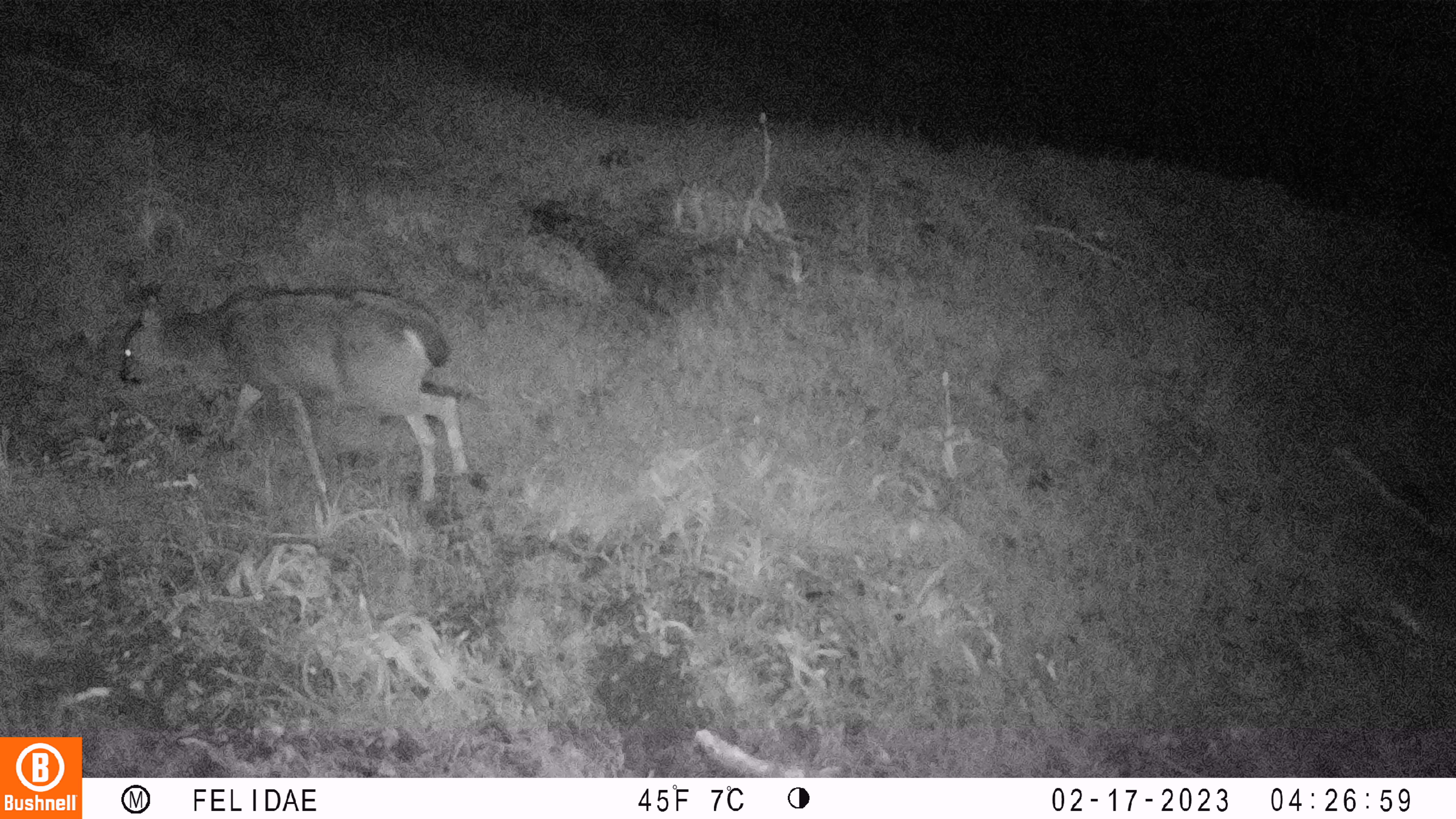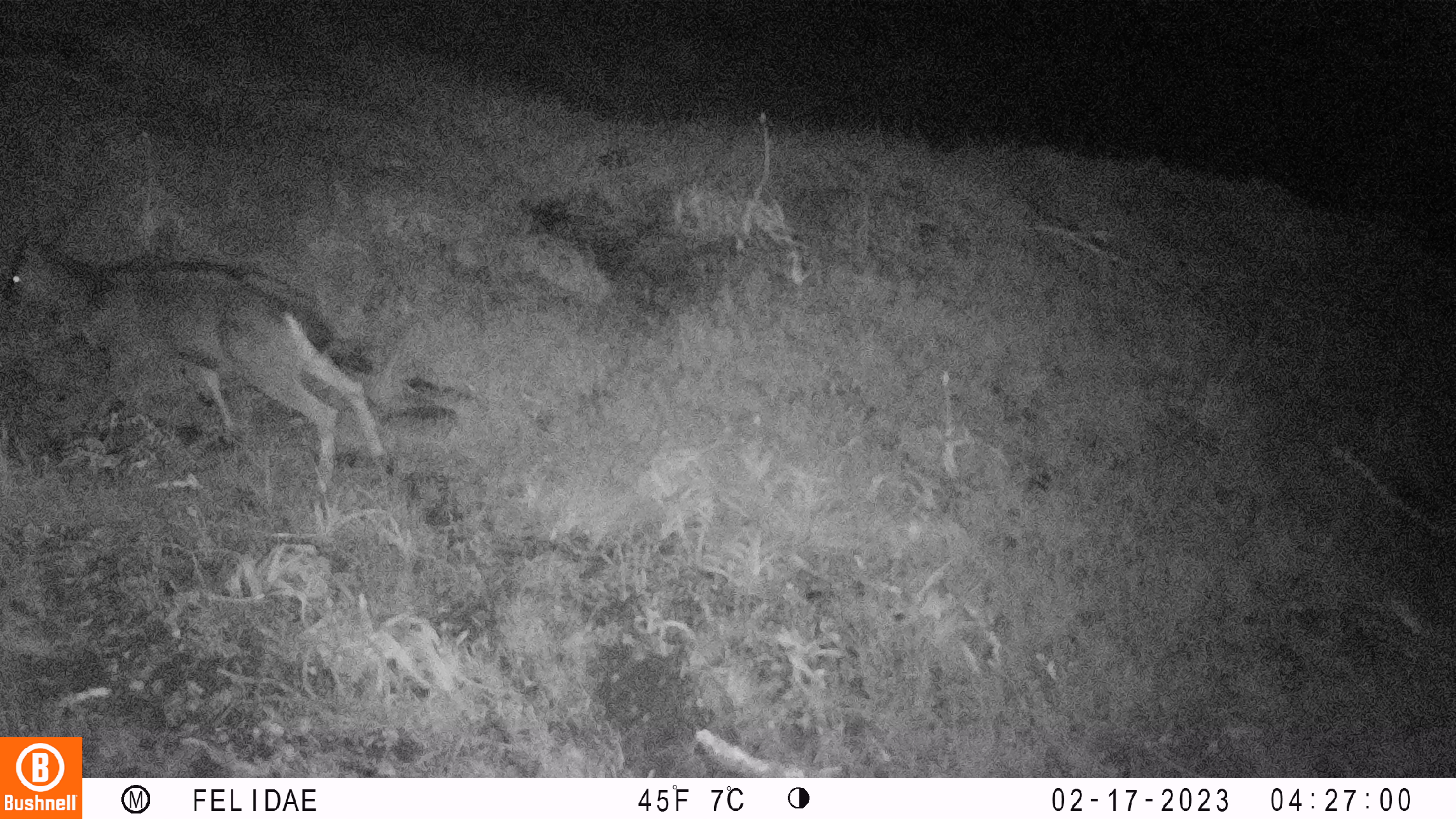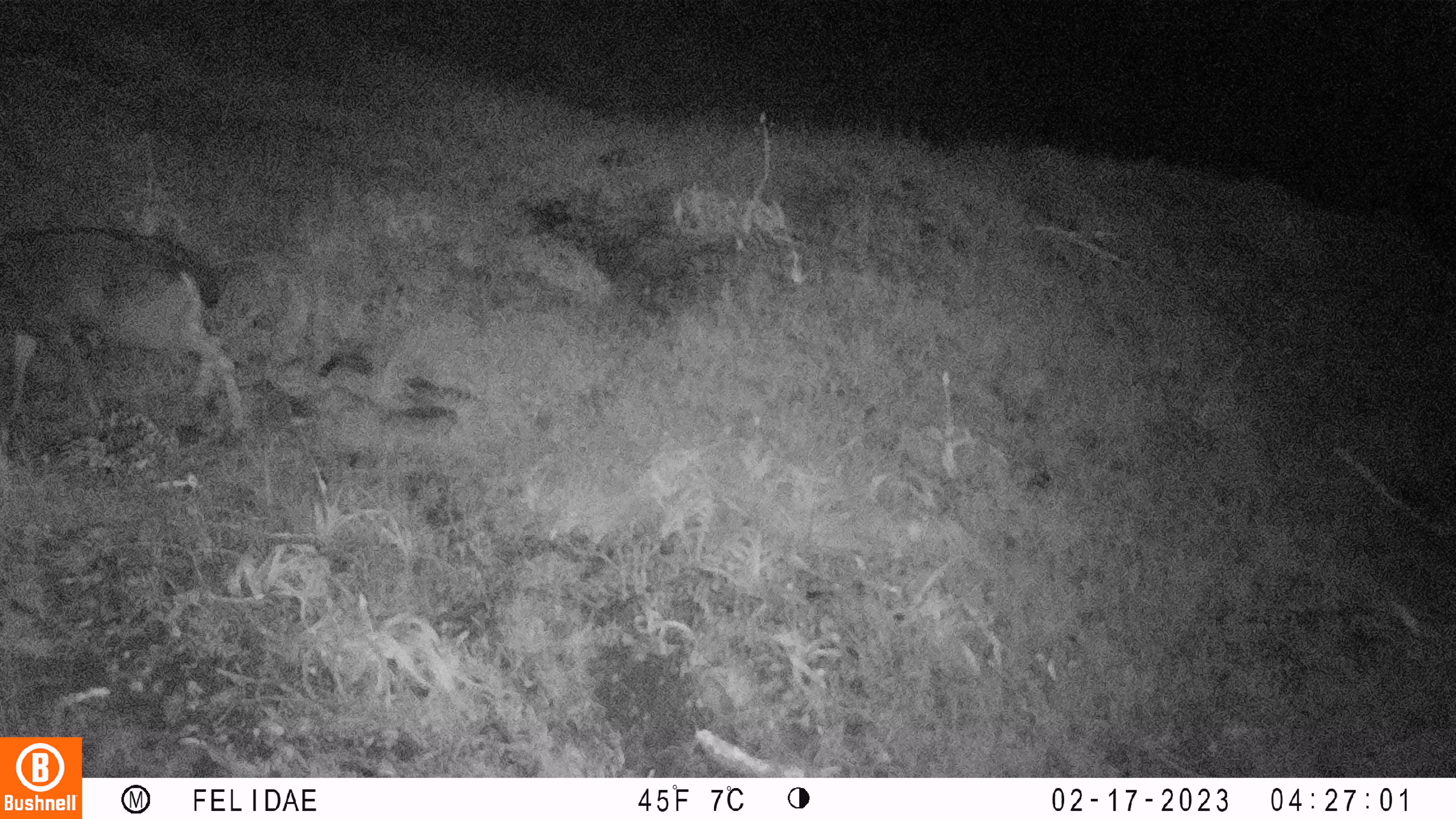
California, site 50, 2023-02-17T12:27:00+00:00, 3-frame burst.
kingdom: Animalia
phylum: Chordata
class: Mammalia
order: Artiodactyla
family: Cervidae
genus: Odocoileus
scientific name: Odocoileus hemionus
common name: mule deer